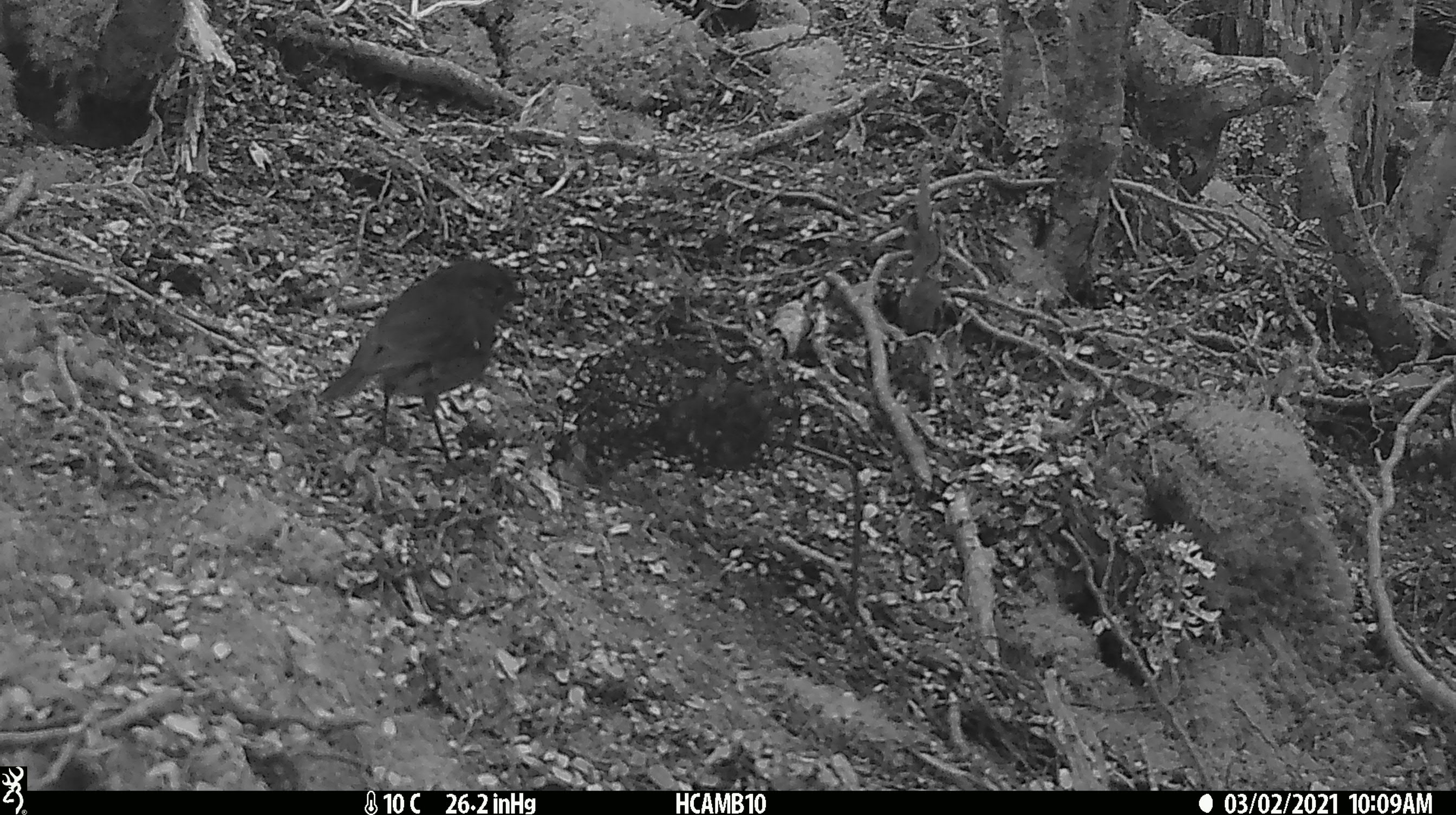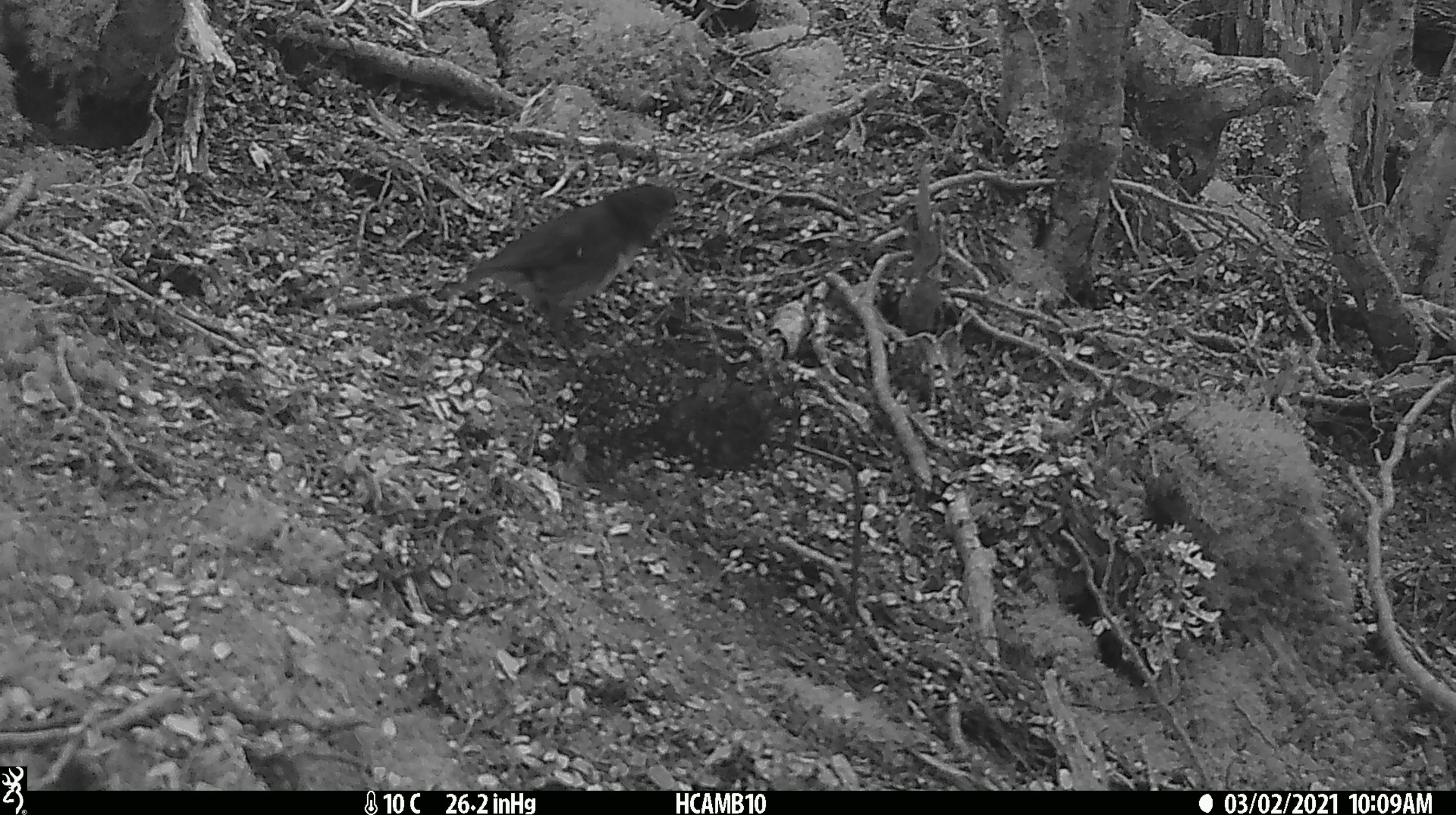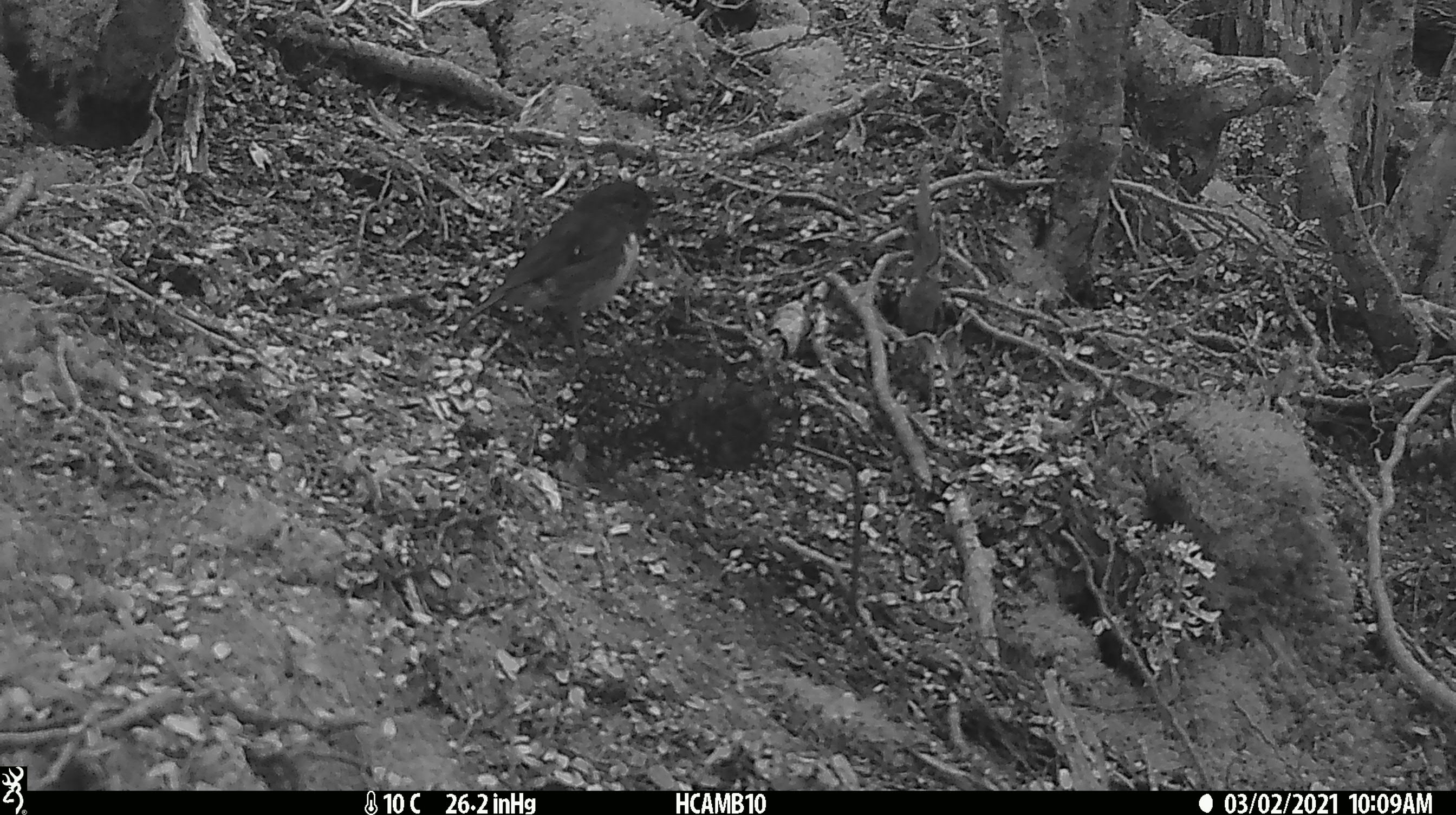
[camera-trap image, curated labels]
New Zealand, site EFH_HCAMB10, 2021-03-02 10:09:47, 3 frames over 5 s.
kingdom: Animalia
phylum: Chordata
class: Aves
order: Passeriformes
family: Petroicidae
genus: Petroica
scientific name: Petroica australis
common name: new zealand robin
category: robin